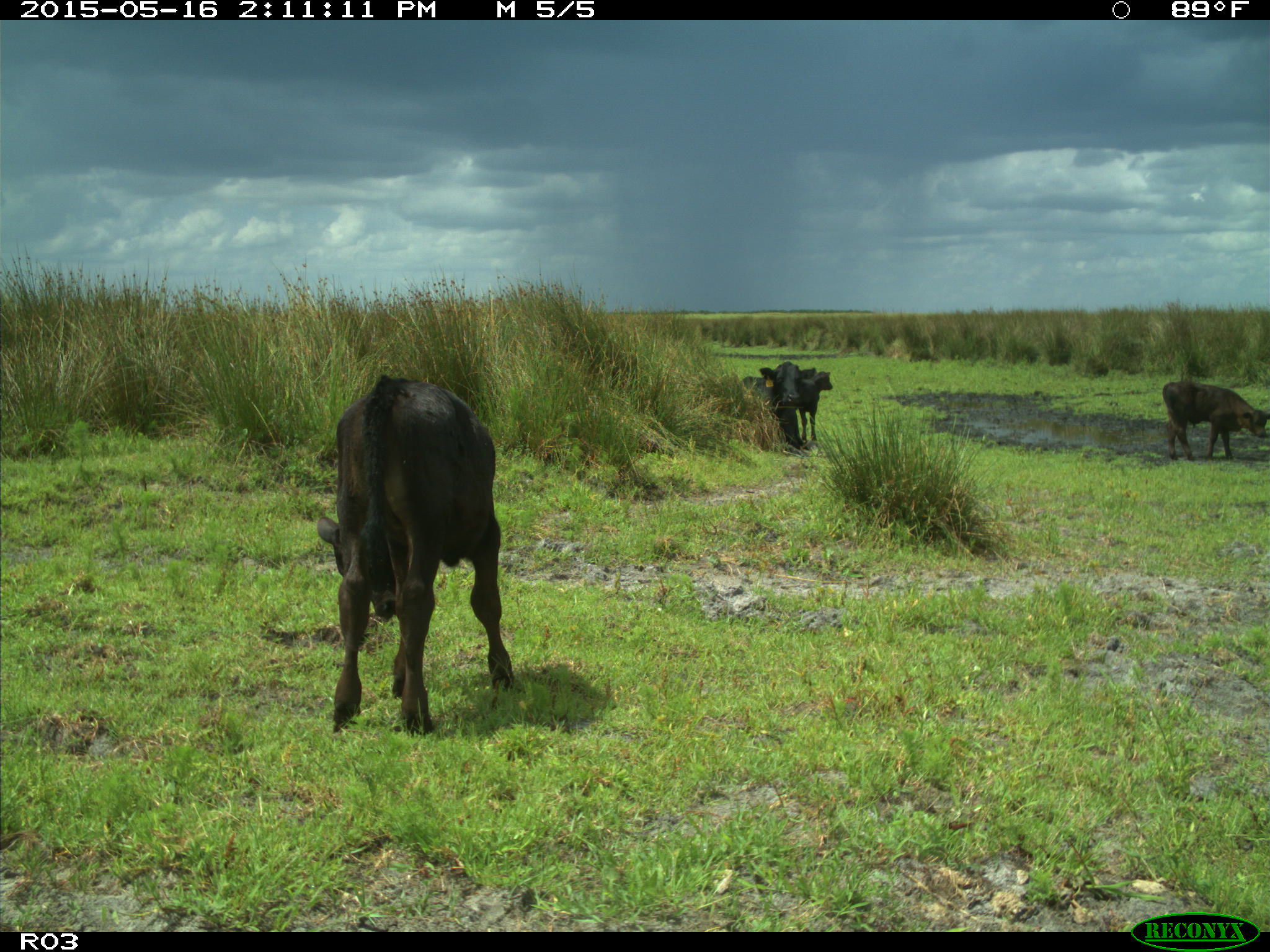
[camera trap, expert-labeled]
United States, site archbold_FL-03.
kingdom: Animalia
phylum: Chordata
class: Mammalia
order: Artiodactyla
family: Bovidae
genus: Bos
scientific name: Bos taurus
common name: domestic cow